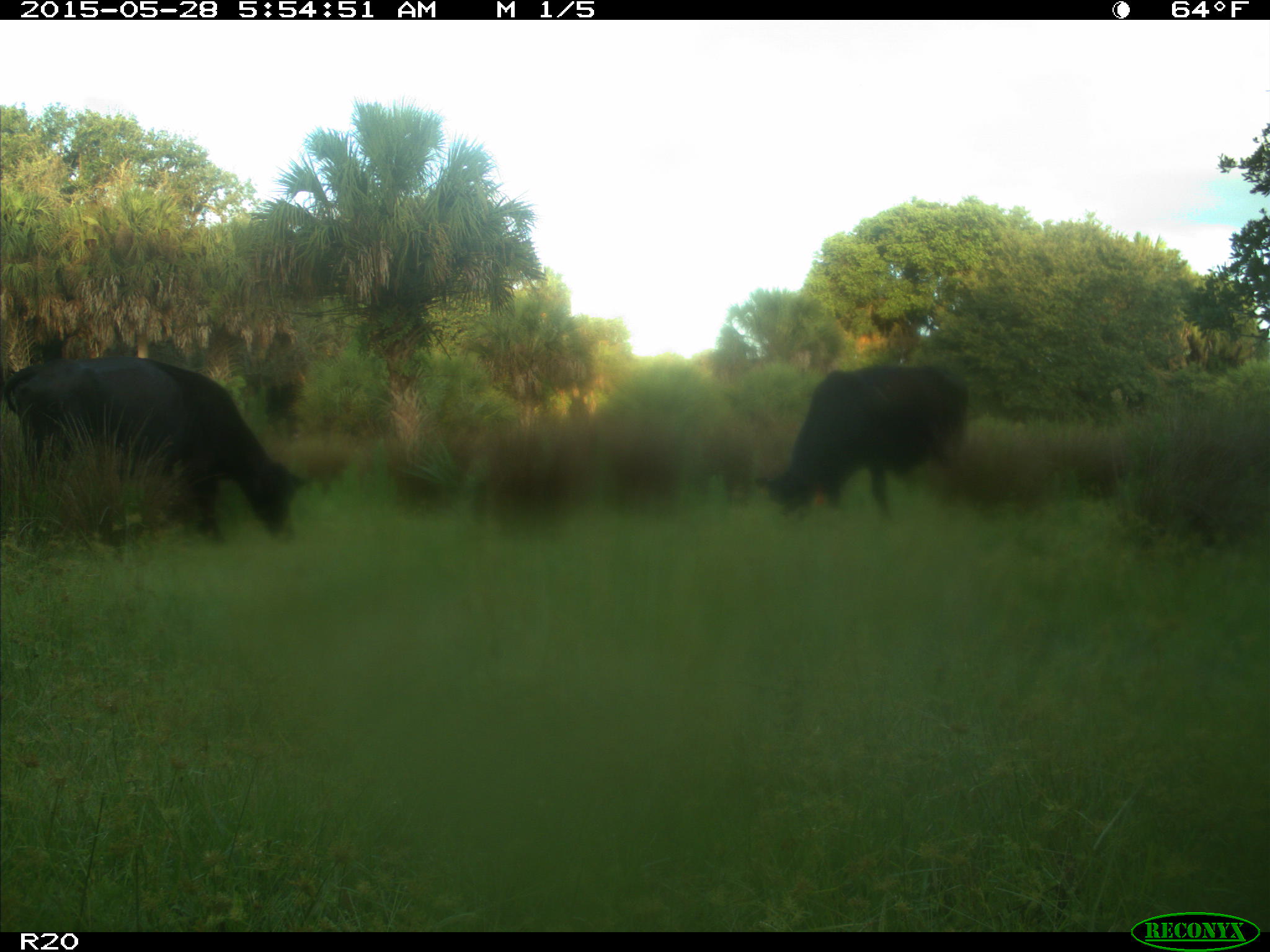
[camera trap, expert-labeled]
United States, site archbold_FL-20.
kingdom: Animalia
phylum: Chordata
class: Mammalia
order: Artiodactyla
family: Bovidae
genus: Bos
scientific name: Bos taurus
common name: domestic cow